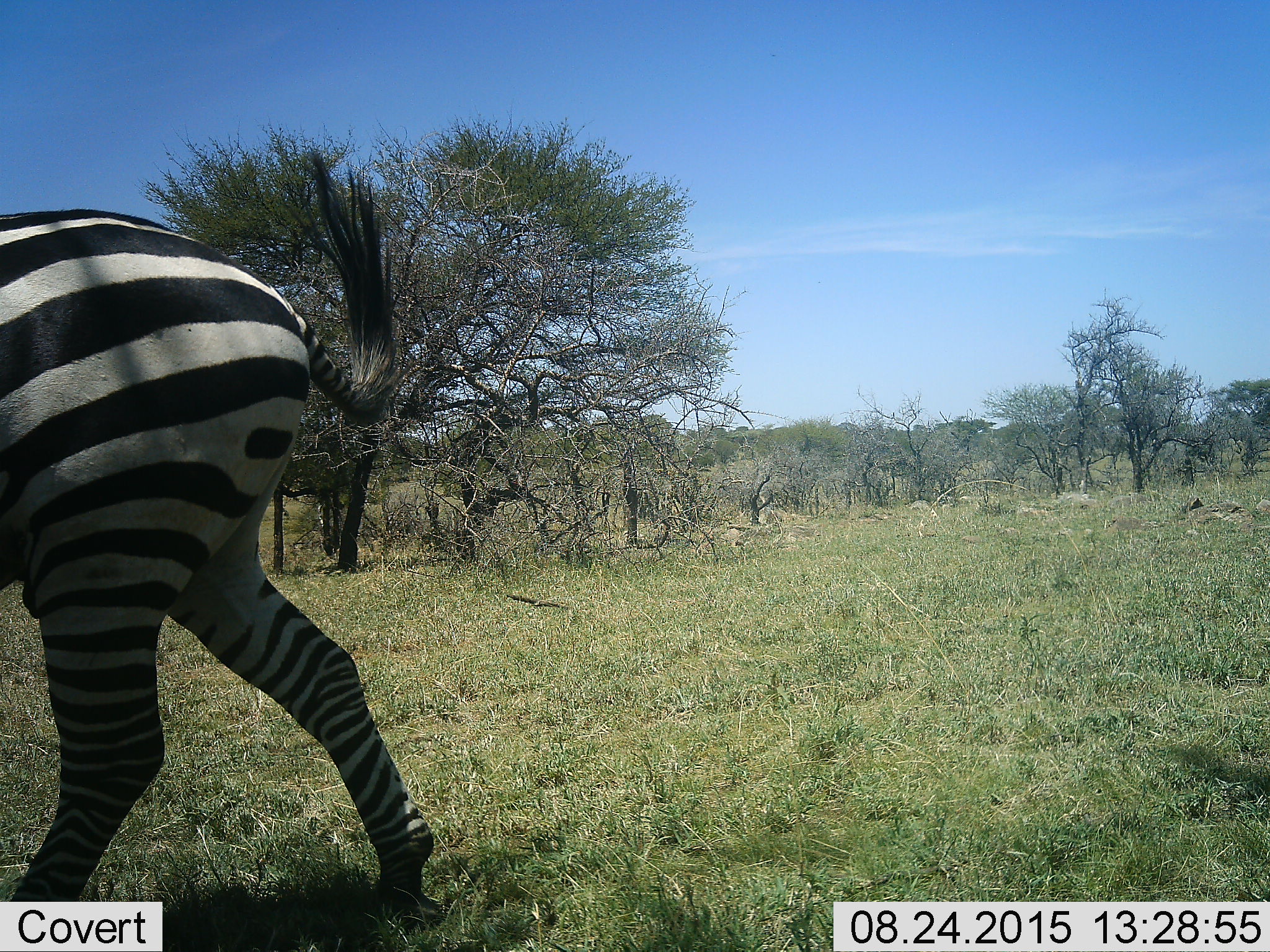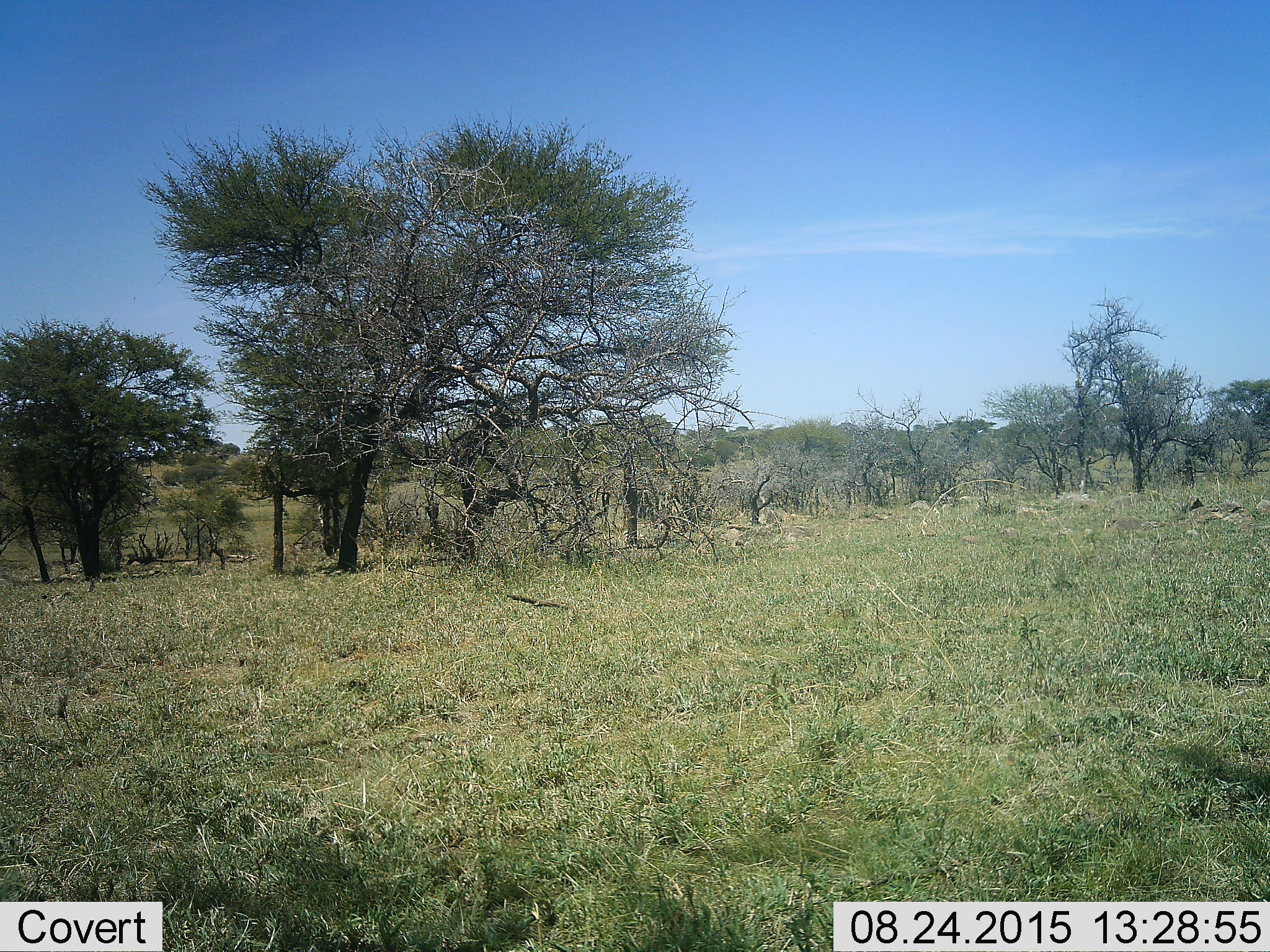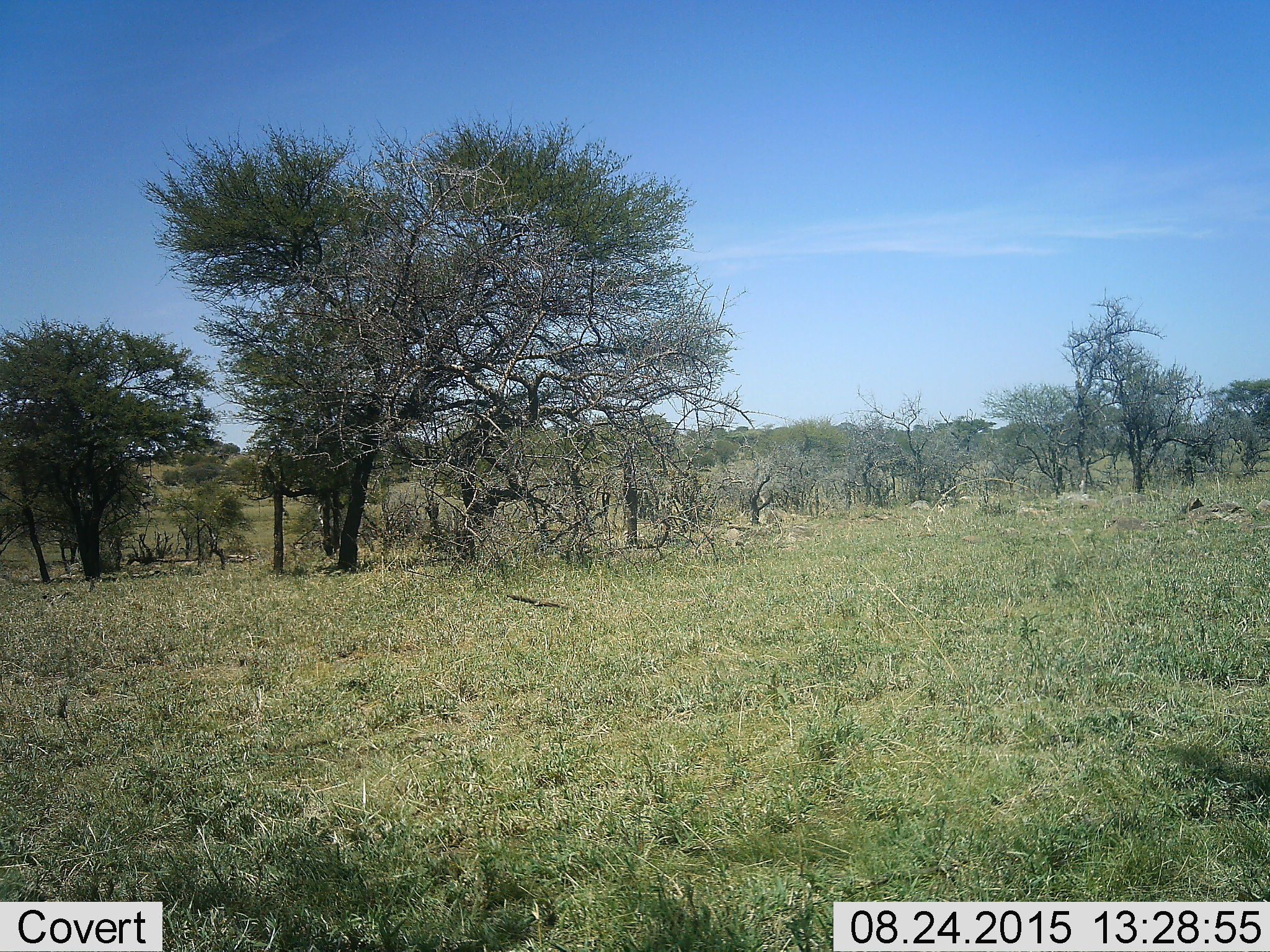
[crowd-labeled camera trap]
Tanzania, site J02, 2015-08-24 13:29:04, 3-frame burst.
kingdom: Animalia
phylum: Chordata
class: Mammalia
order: Perissodactyla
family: Equidae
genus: Equus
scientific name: Equus quagga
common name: plains zebra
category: zebra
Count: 1.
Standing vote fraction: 11%.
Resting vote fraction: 0%.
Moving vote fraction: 89%.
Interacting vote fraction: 0%.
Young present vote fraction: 0%.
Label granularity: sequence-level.